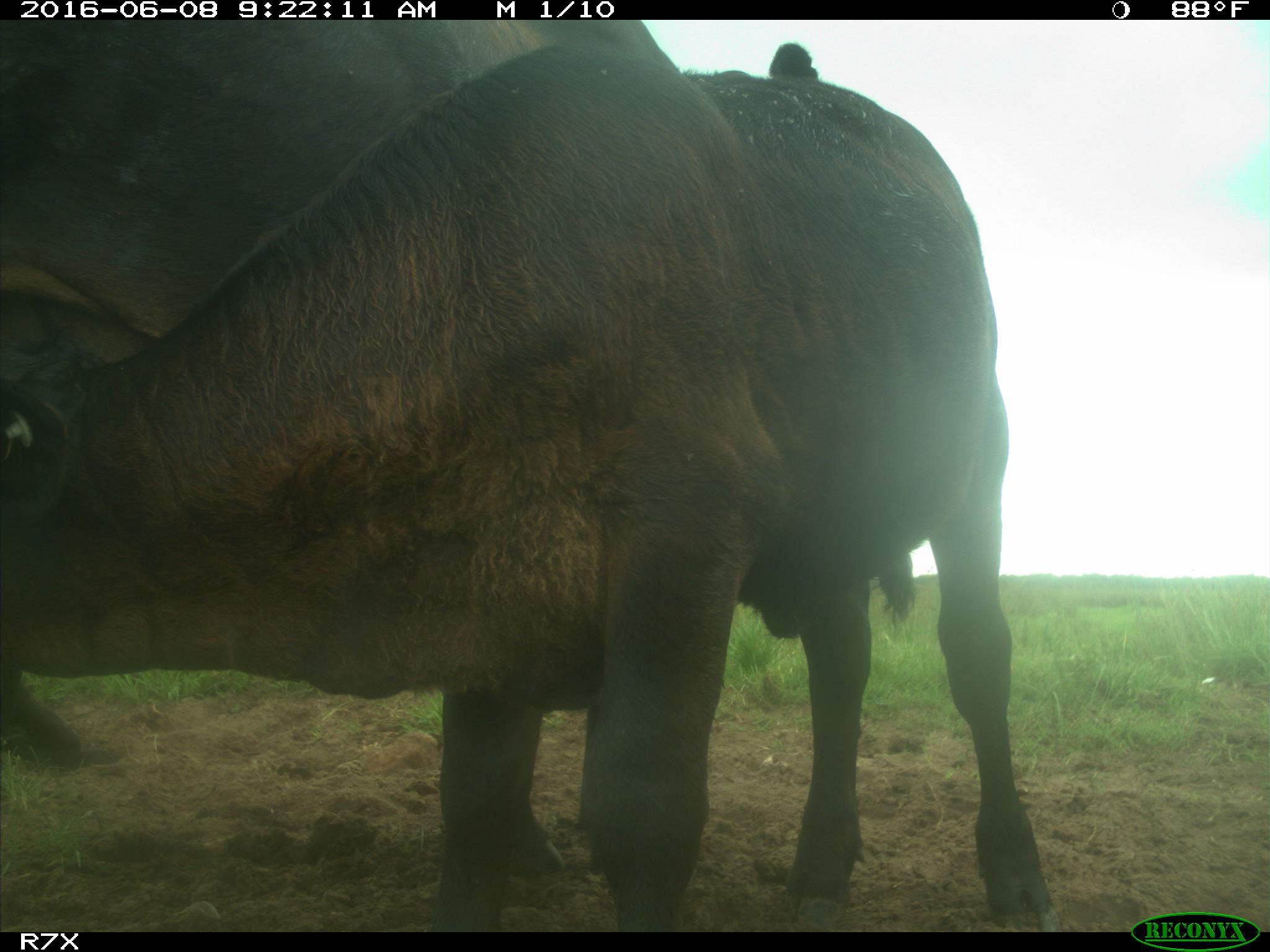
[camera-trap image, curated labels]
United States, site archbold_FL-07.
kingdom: Animalia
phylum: Chordata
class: Mammalia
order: Artiodactyla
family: Bovidae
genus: Bos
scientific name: Bos taurus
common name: domestic cow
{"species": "Bos taurus (domestic cow)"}